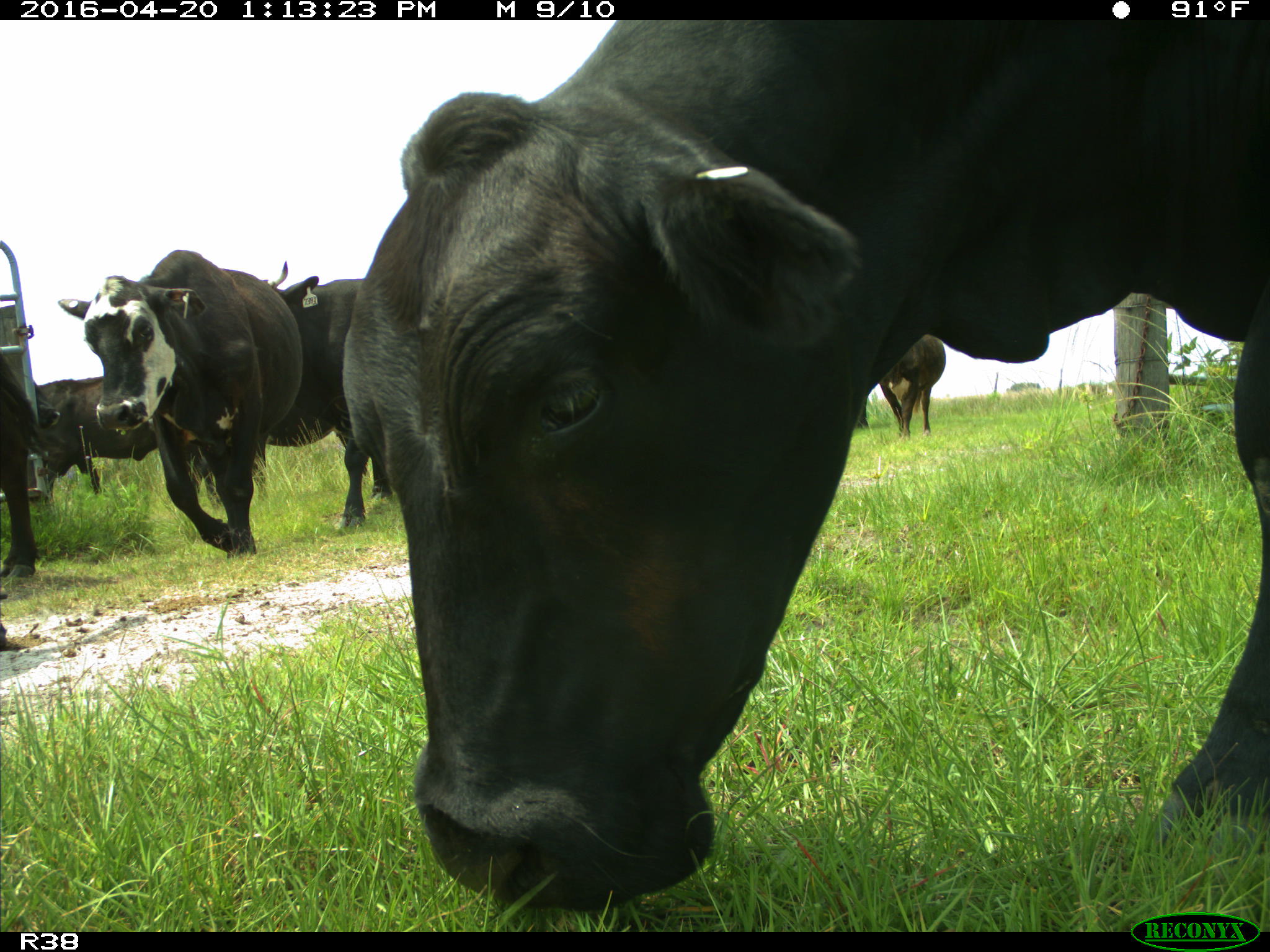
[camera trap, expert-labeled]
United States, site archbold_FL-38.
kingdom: Animalia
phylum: Chordata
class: Mammalia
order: Artiodactyla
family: Bovidae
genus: Bos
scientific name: Bos taurus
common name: domestic cow